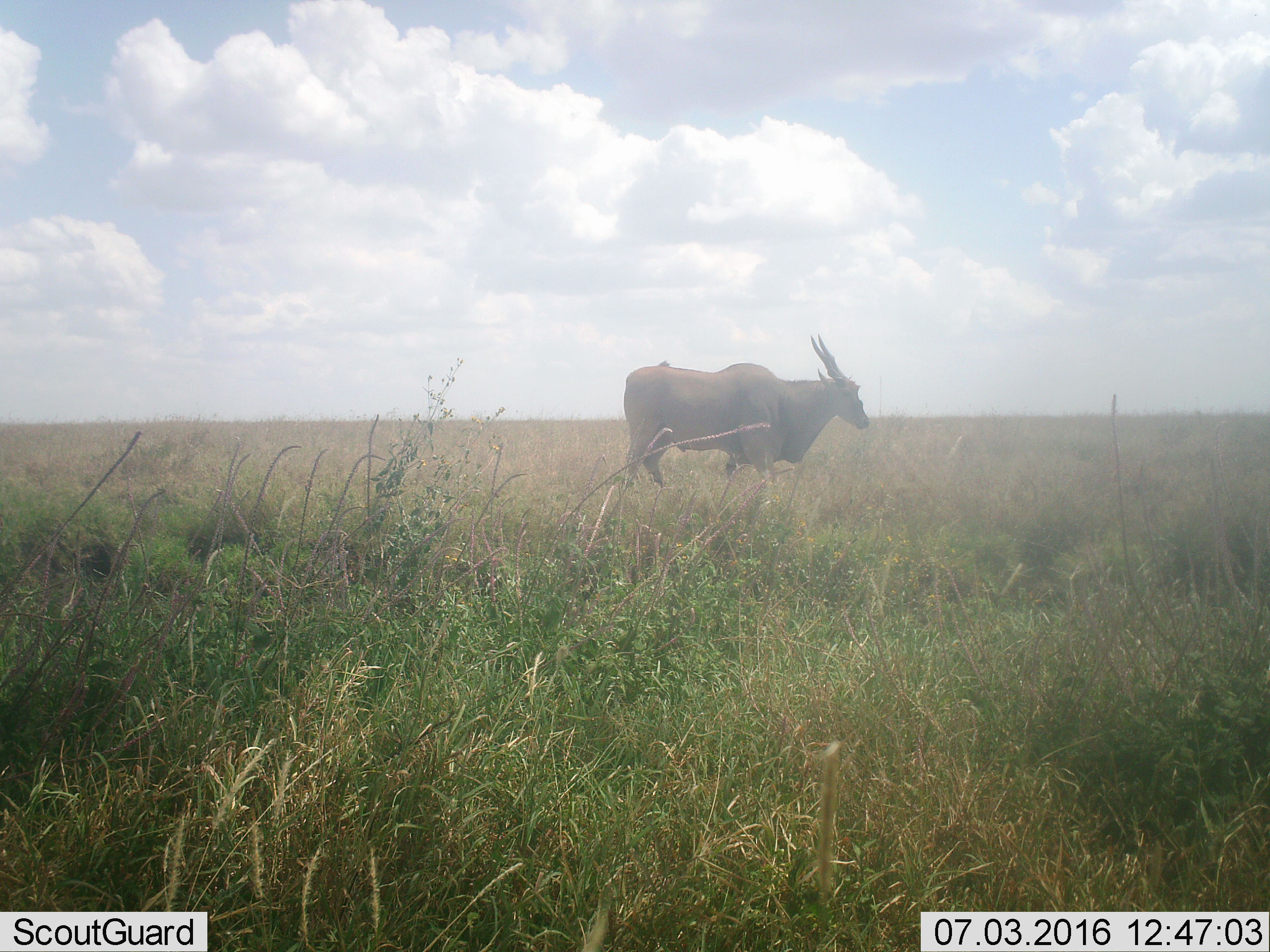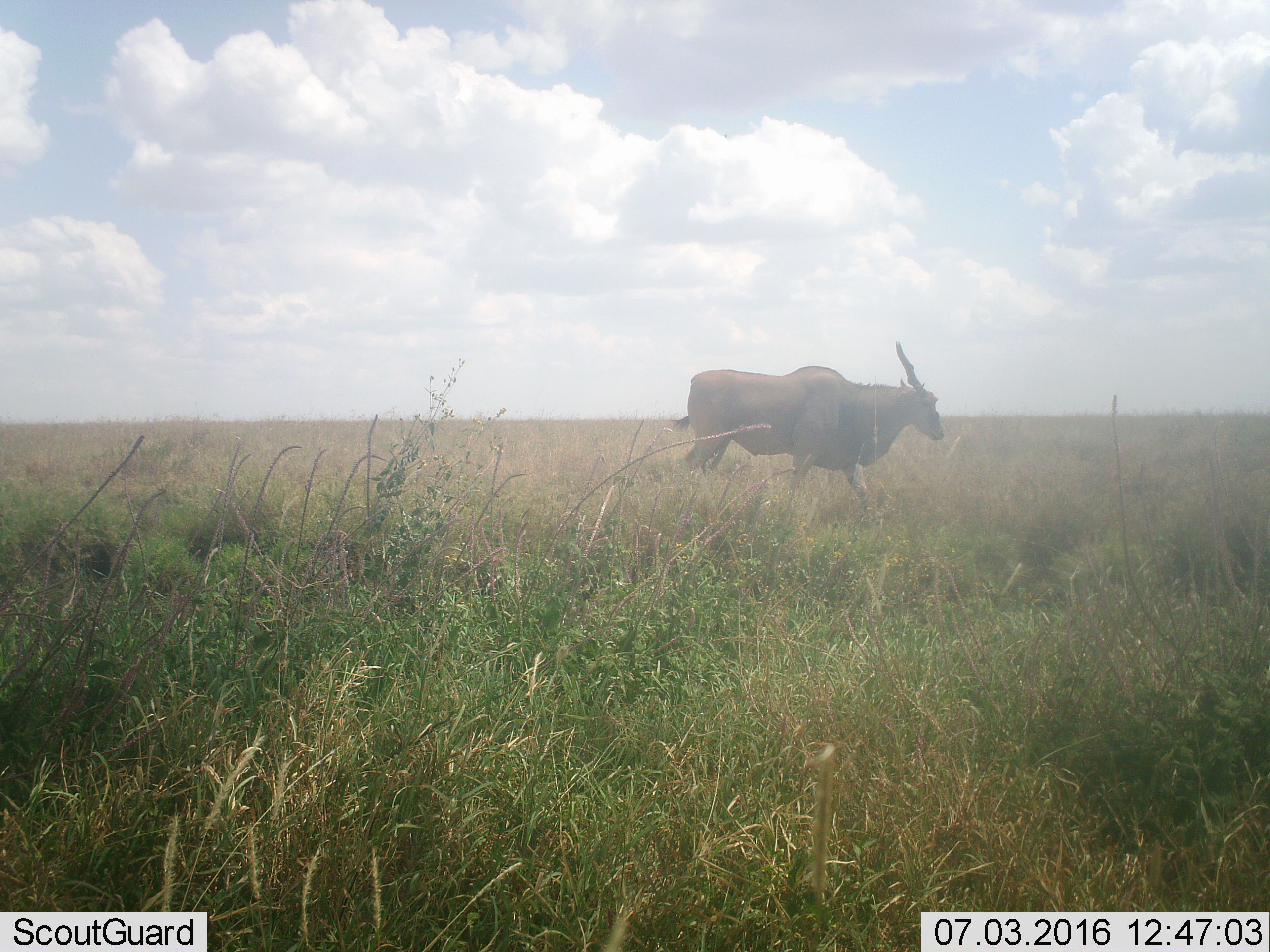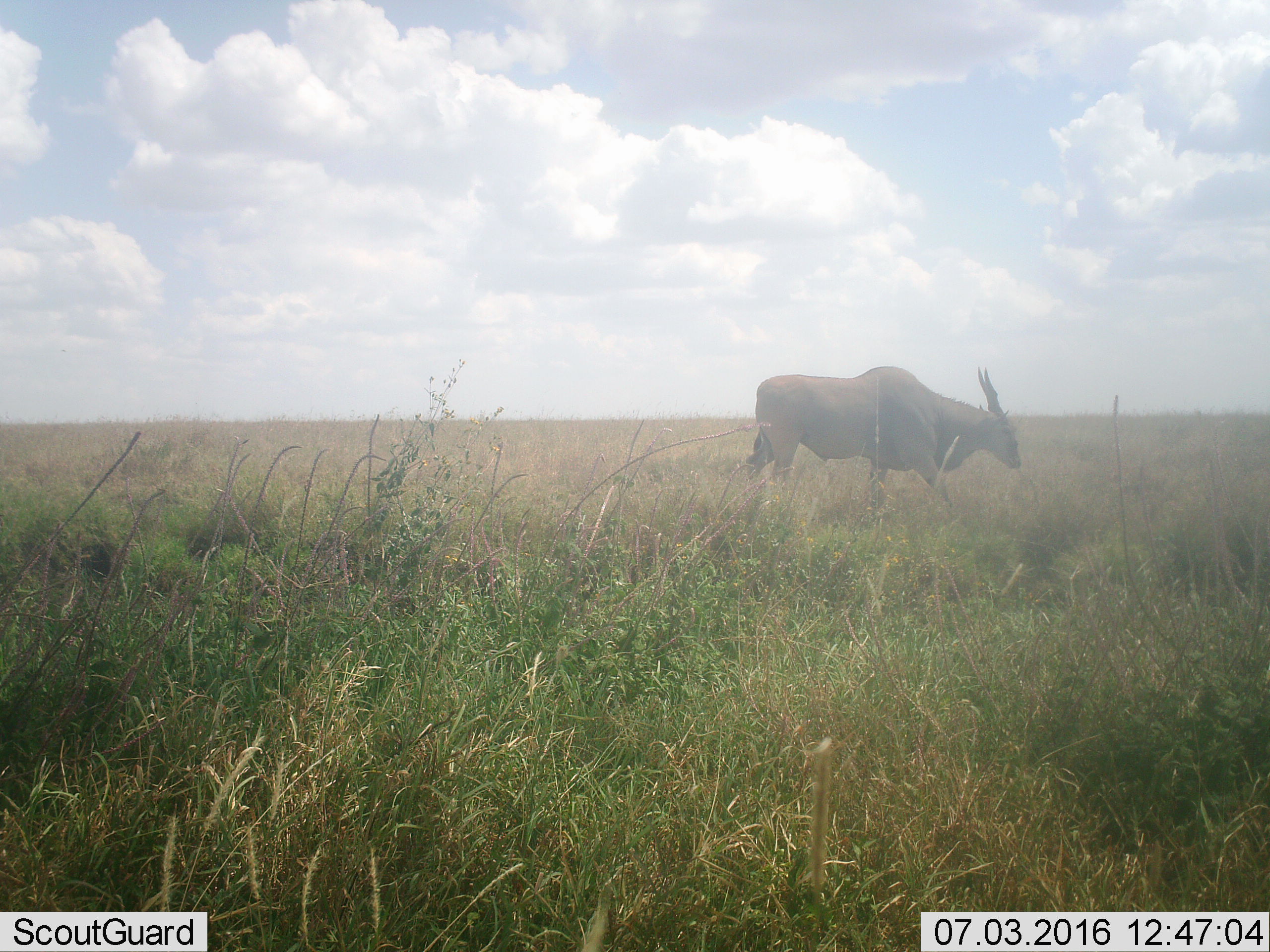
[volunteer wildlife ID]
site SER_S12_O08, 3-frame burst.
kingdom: Animalia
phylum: Chordata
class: Mammalia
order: Artiodactyla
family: Bovidae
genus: Tragelaphus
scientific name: Tragelaphus oryx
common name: eland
Eland (Tragelaphus oryx), count 1. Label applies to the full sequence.